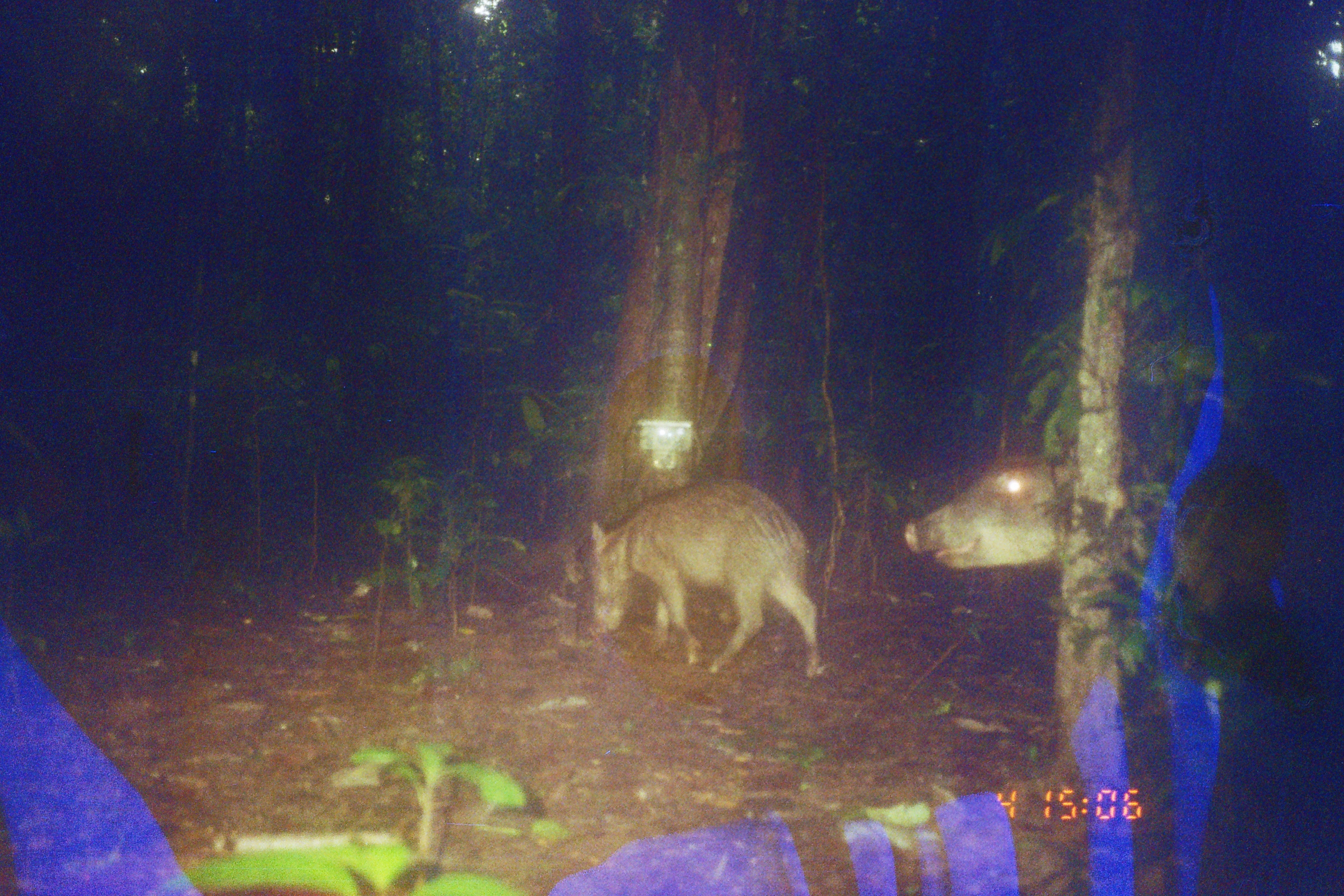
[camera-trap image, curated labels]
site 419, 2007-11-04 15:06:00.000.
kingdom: Animalia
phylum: Chordata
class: Mammalia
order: Artiodactyla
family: Tayassuidae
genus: Tayassu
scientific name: Tayassu pecari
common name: white-lipped peccary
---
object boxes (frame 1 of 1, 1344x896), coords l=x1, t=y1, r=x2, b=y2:
tayassu pecari: l=902, t=448, r=1304, b=737; l=588, t=477, r=825, b=680